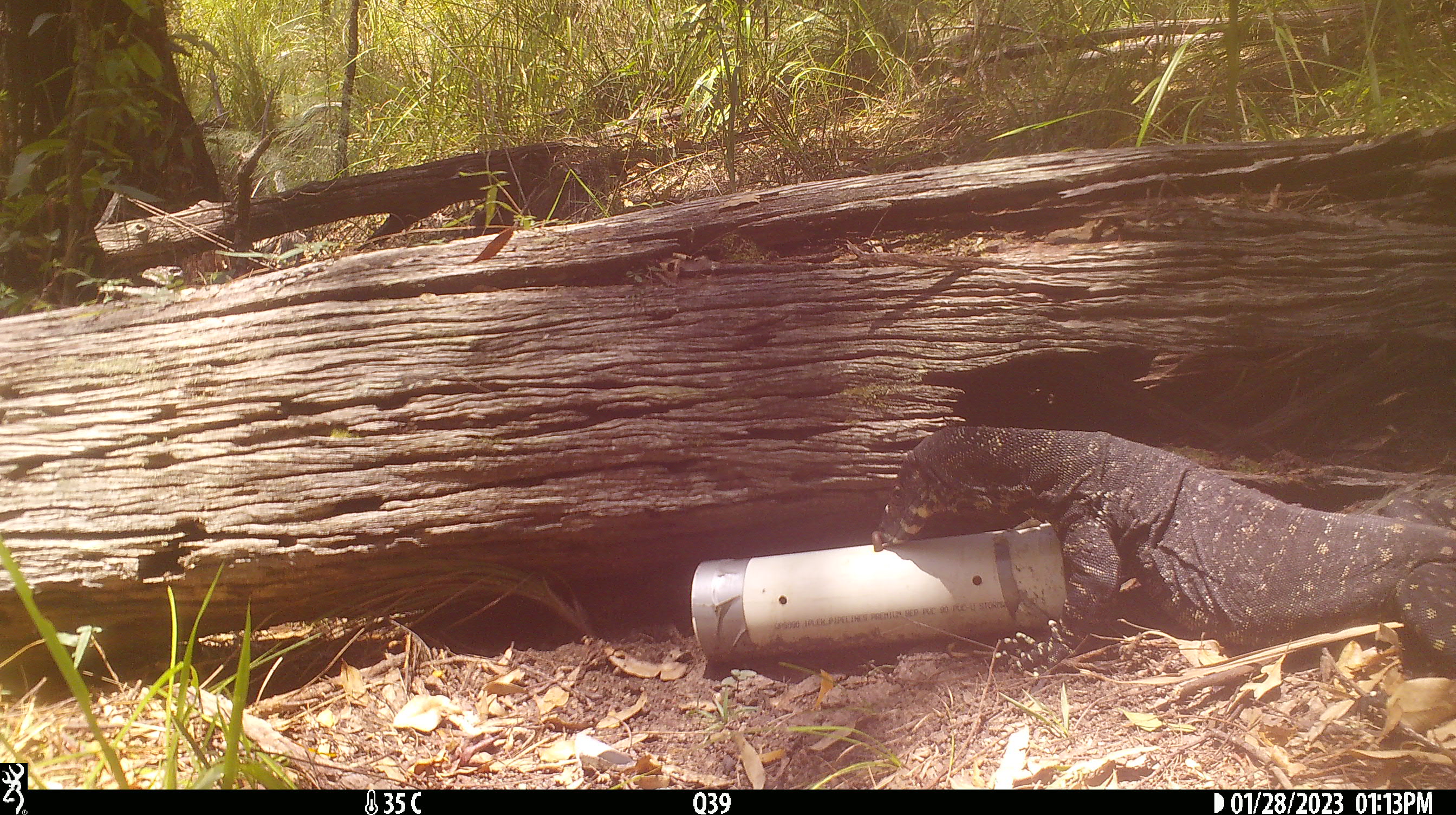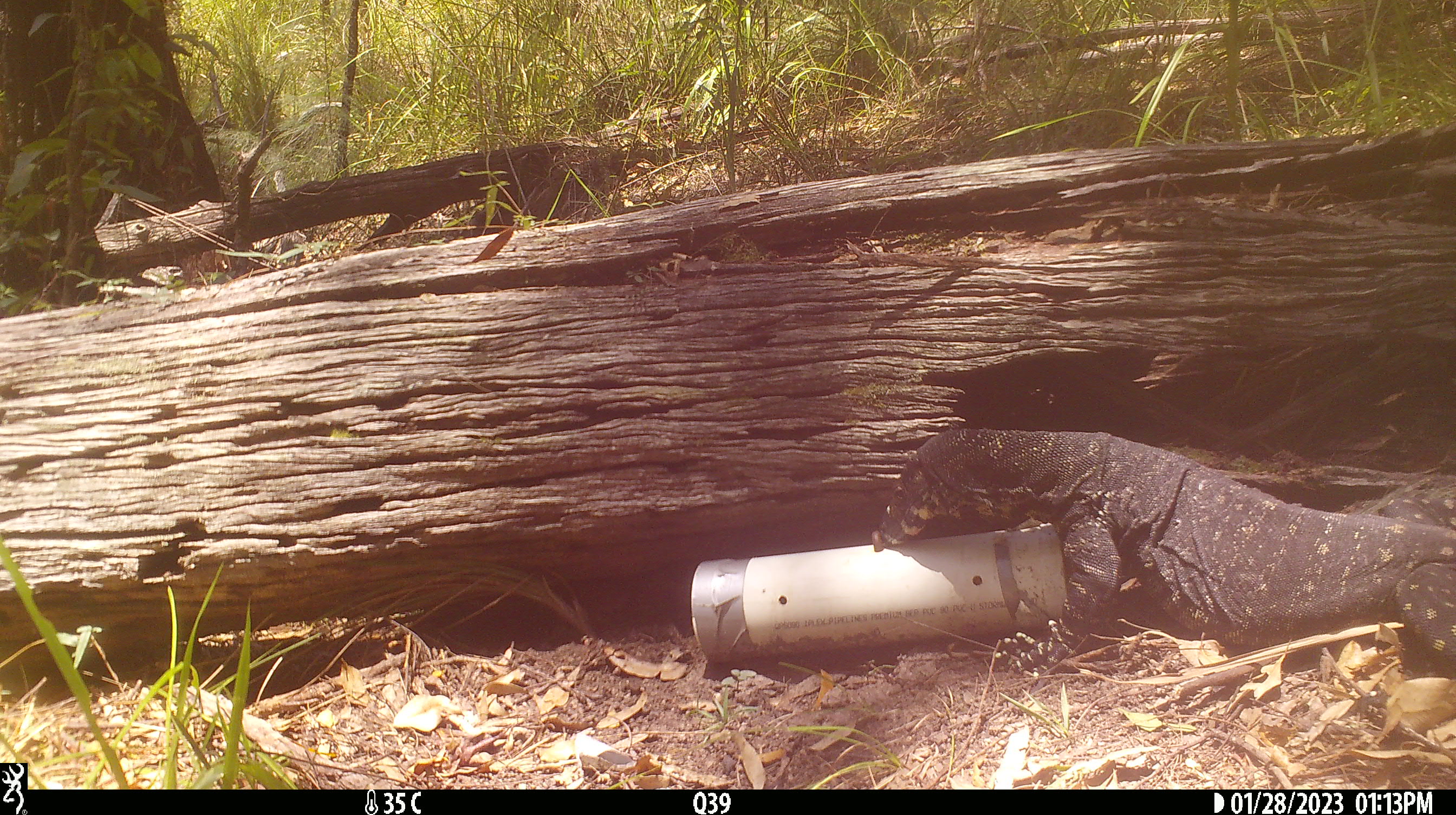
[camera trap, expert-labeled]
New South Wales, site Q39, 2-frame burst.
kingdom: Animalia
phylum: Chordata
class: Reptilia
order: Squamata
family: Varanidae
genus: Varanus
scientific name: Varanus varius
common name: lace monitor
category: goanna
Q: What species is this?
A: Goanna (lace monitor) (Varanus varius).